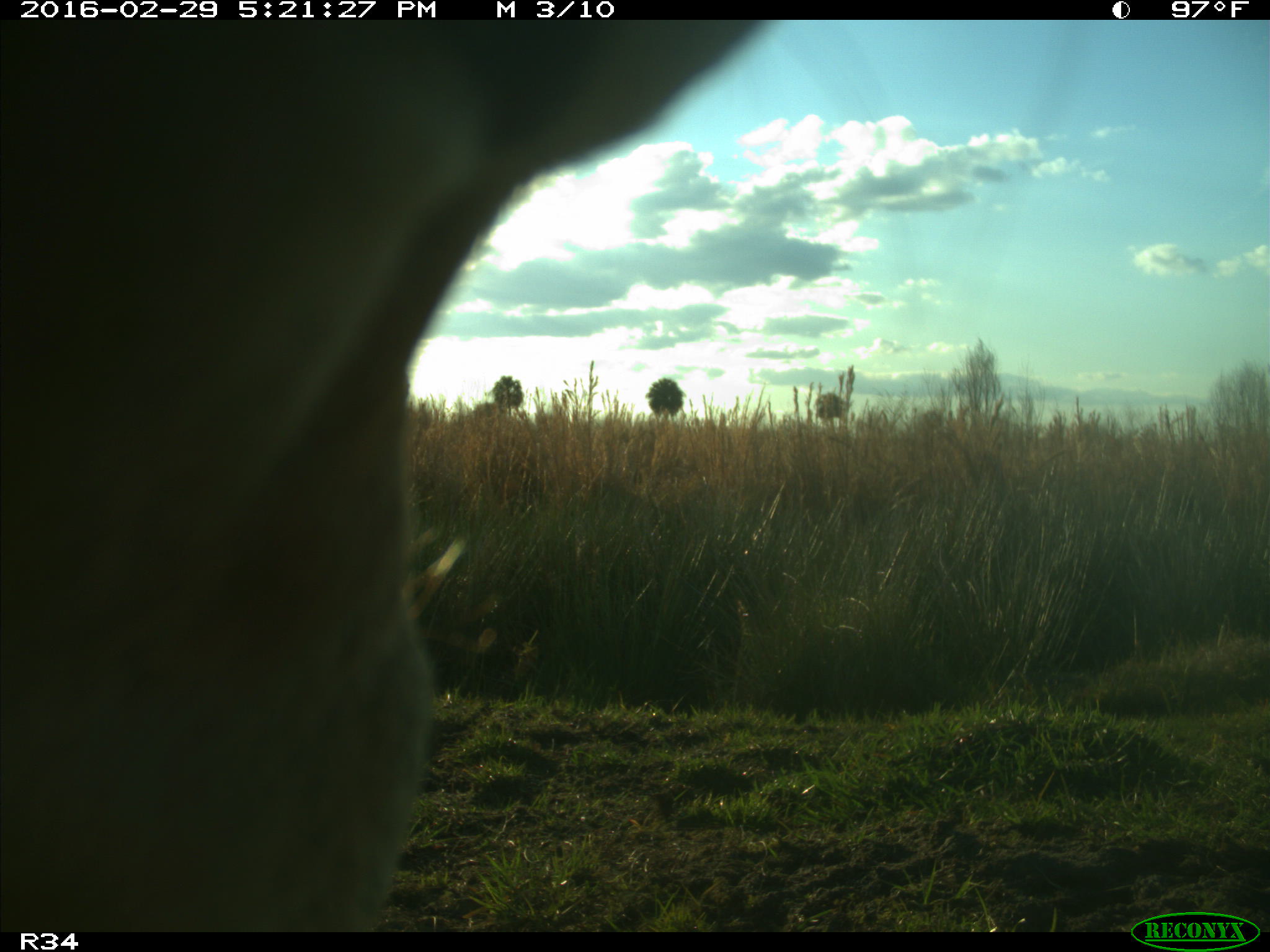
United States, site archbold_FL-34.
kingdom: Animalia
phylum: Chordata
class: Mammalia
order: Artiodactyla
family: Bovidae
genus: Bos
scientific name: Bos taurus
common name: domestic cow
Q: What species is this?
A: Bos taurus (domestic cow).